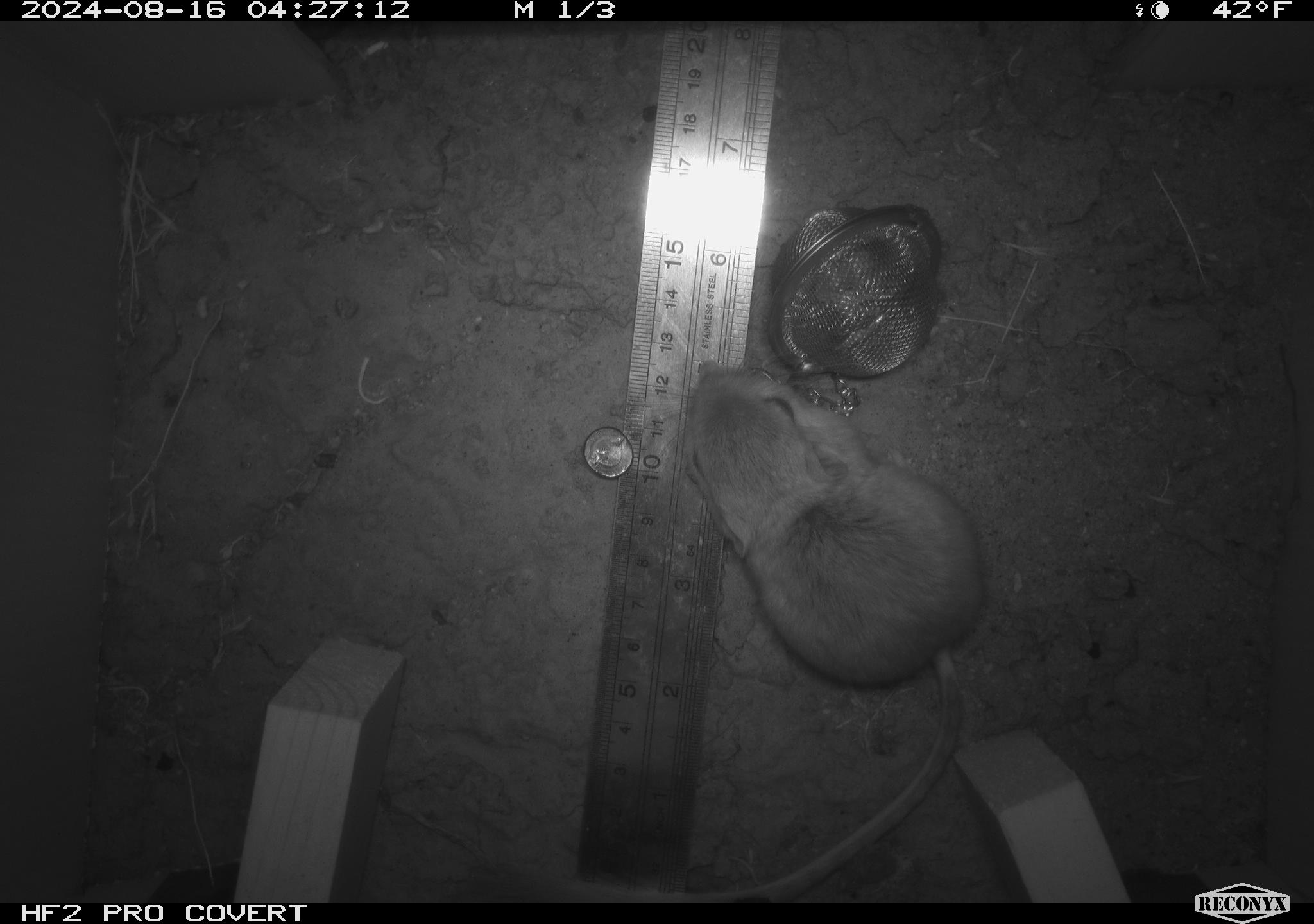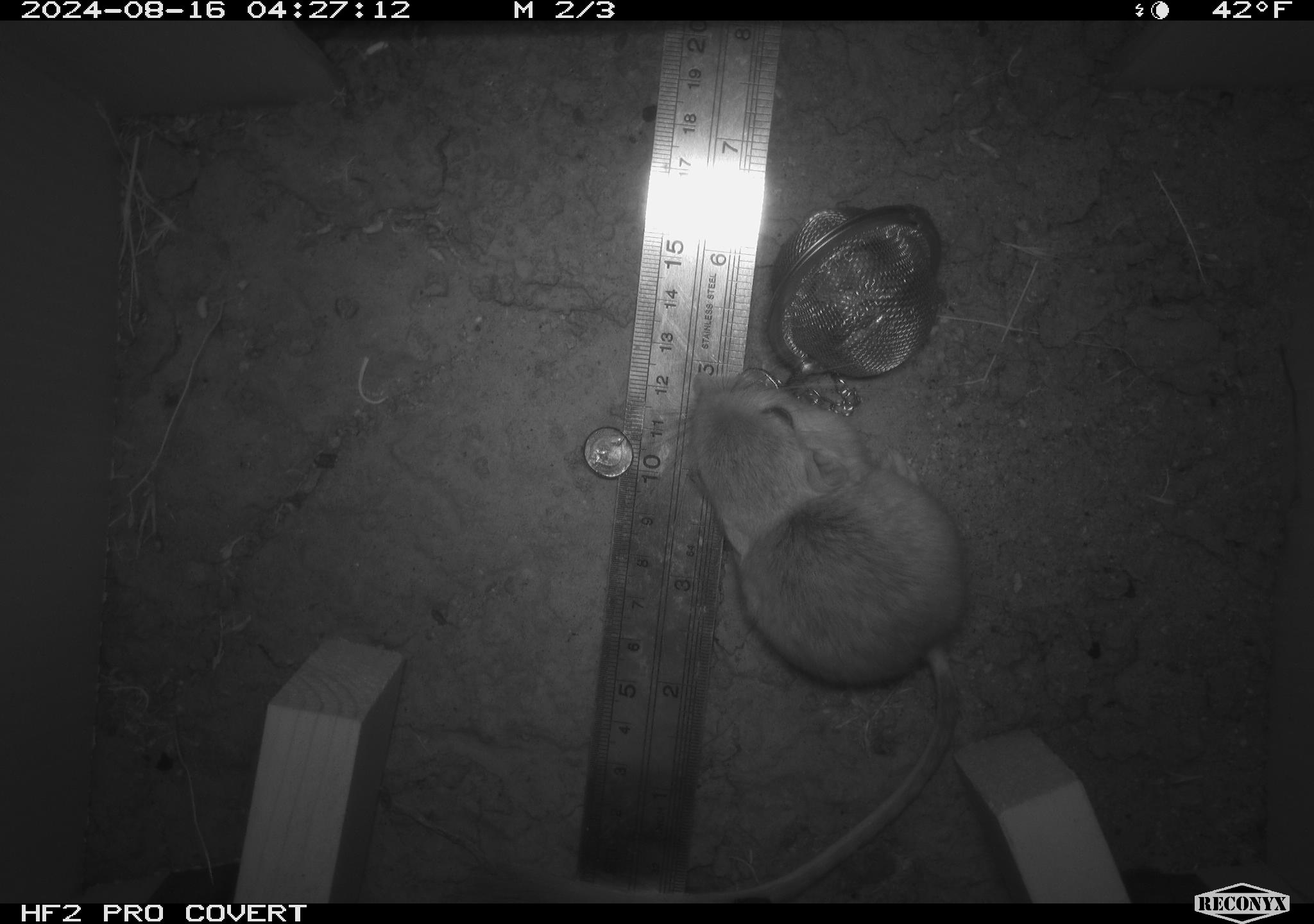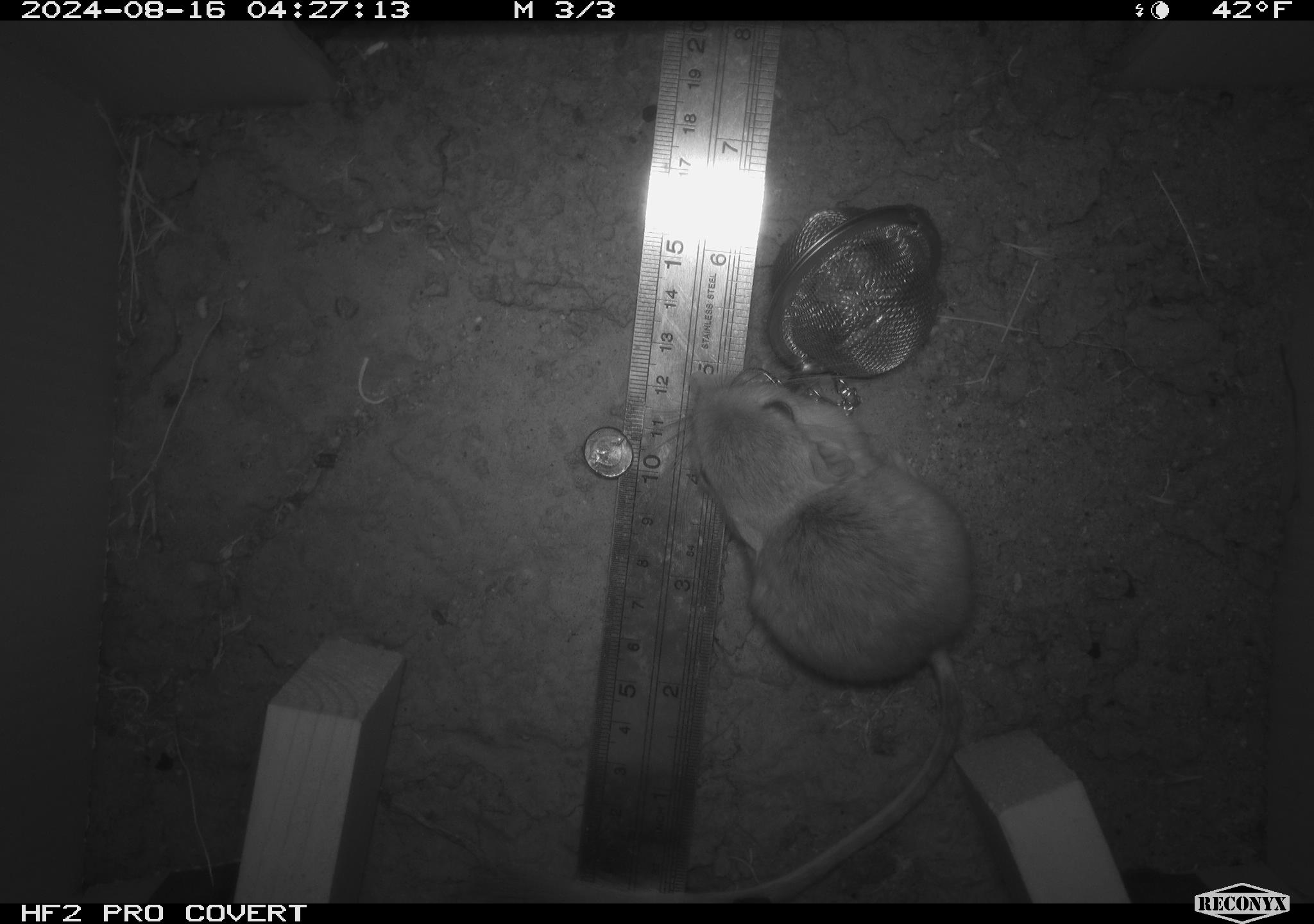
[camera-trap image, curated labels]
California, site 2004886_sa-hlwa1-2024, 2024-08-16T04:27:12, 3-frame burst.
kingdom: Animalia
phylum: Chordata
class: Mammalia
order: Rodentia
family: Heteromyidae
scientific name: Heteromyidae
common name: kangaroo rats and pocket mice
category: heteromyidae family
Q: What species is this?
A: Heteromyidae family (kangaroo rats and pocket mice) (Heteromyidae).